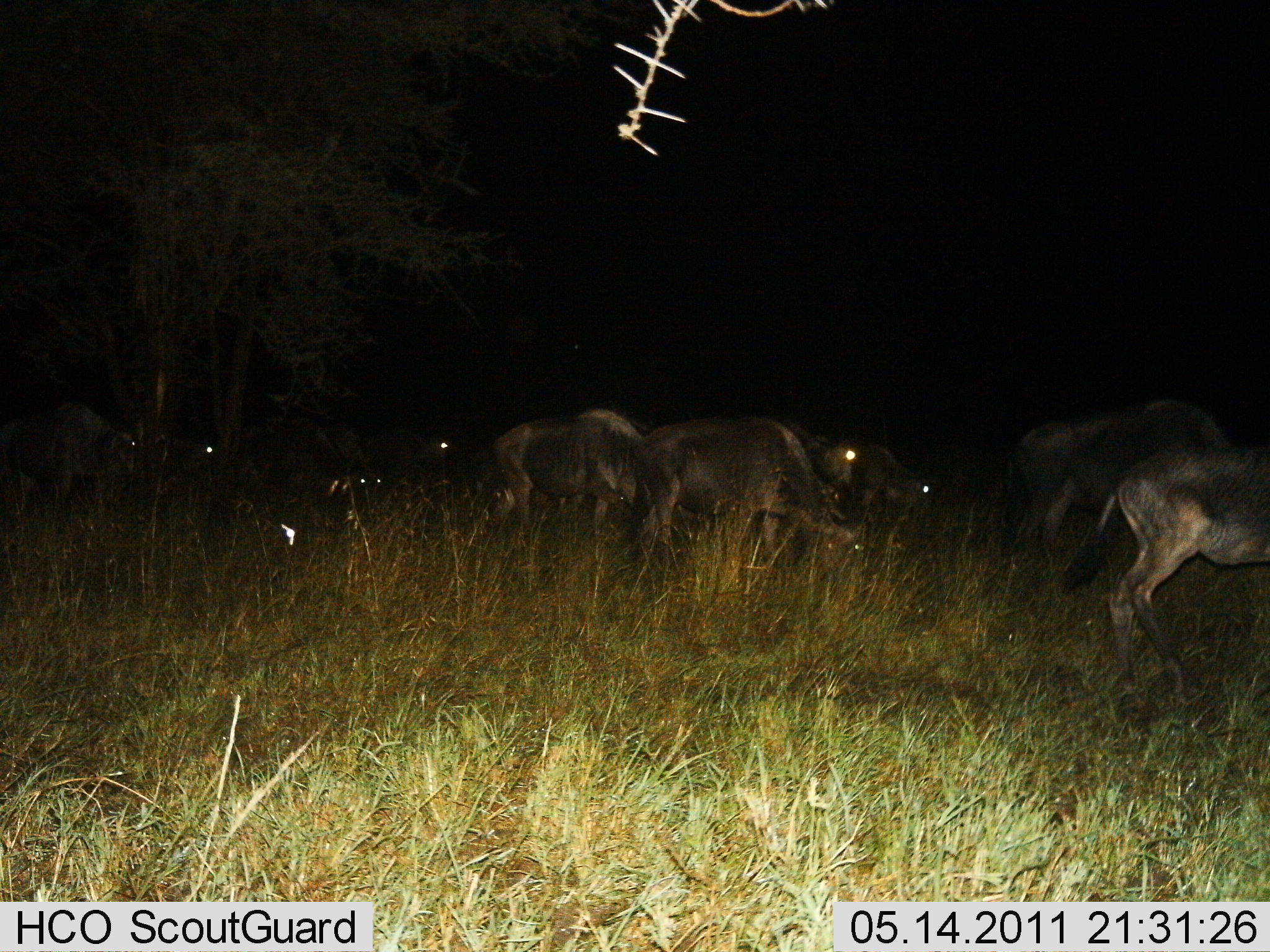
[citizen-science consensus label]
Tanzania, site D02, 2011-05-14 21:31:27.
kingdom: Animalia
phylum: Chordata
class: Mammalia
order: Artiodactyla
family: Bovidae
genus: Connochaetes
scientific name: Connochaetes taurinus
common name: blue wildebeest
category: wildebeest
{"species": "wildebeest (blue wildebeest) (Connochaetes taurinus)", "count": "9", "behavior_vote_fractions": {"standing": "10%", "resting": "0%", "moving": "30%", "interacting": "0%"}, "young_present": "0%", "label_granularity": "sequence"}